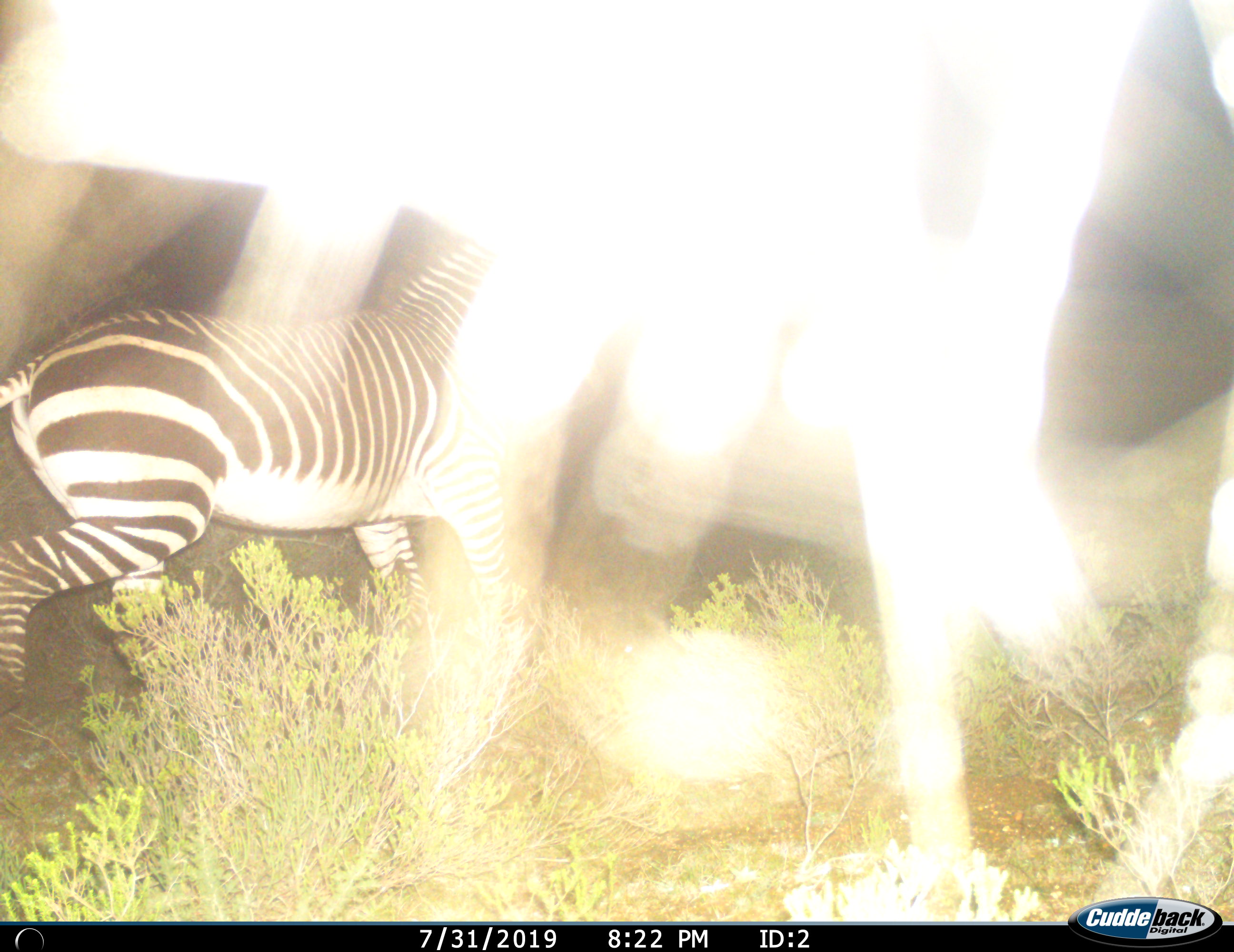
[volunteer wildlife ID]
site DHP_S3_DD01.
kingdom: Animalia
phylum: Chordata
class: Mammalia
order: Perissodactyla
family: Equidae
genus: Equus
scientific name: Equus zebra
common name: mountain zebra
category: zebramountain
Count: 1.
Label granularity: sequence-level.